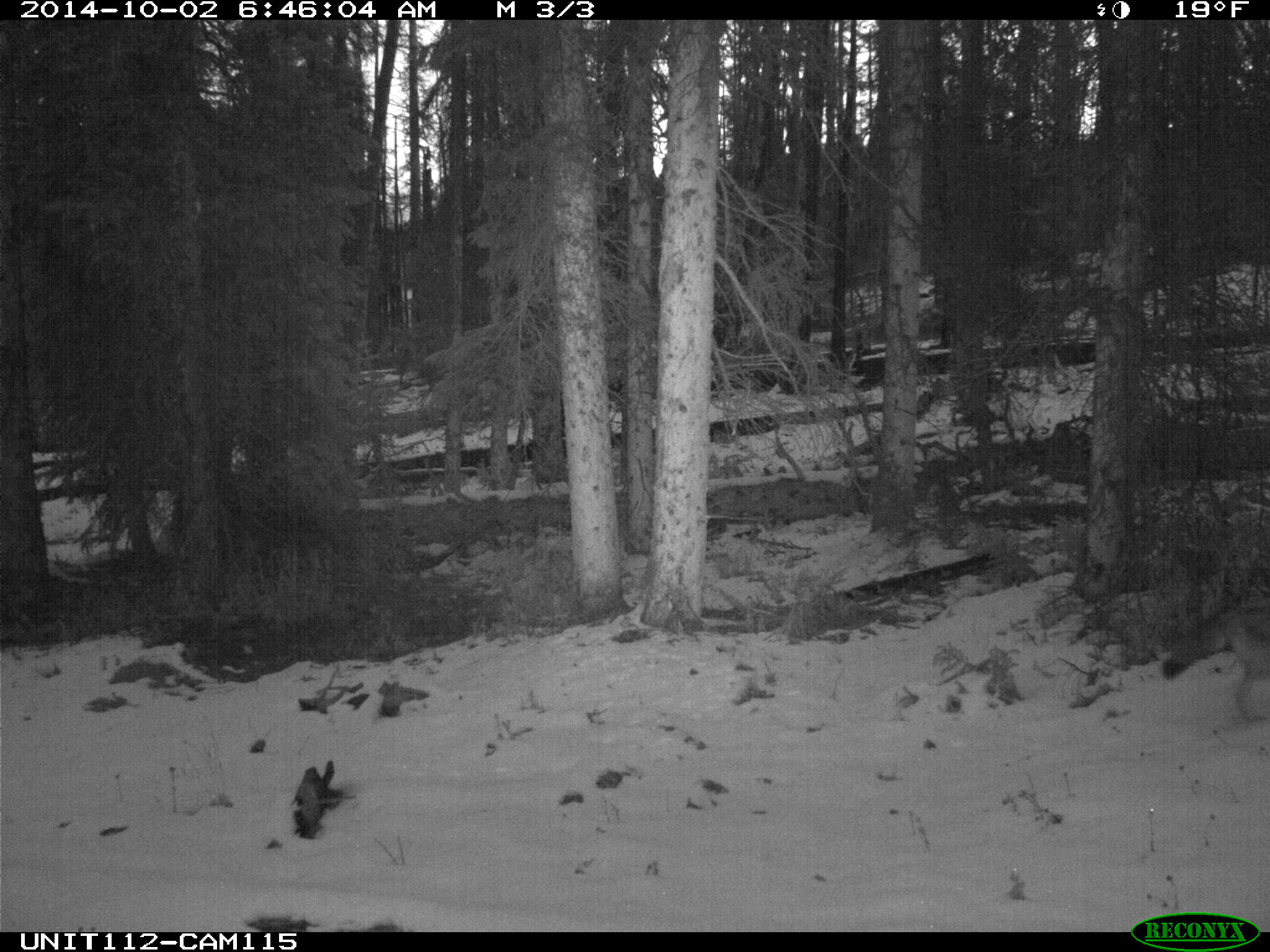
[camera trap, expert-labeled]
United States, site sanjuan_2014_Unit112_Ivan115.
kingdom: Animalia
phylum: Chordata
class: Mammalia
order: Carnivora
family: Canidae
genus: Canis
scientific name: Canis latrans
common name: coyote